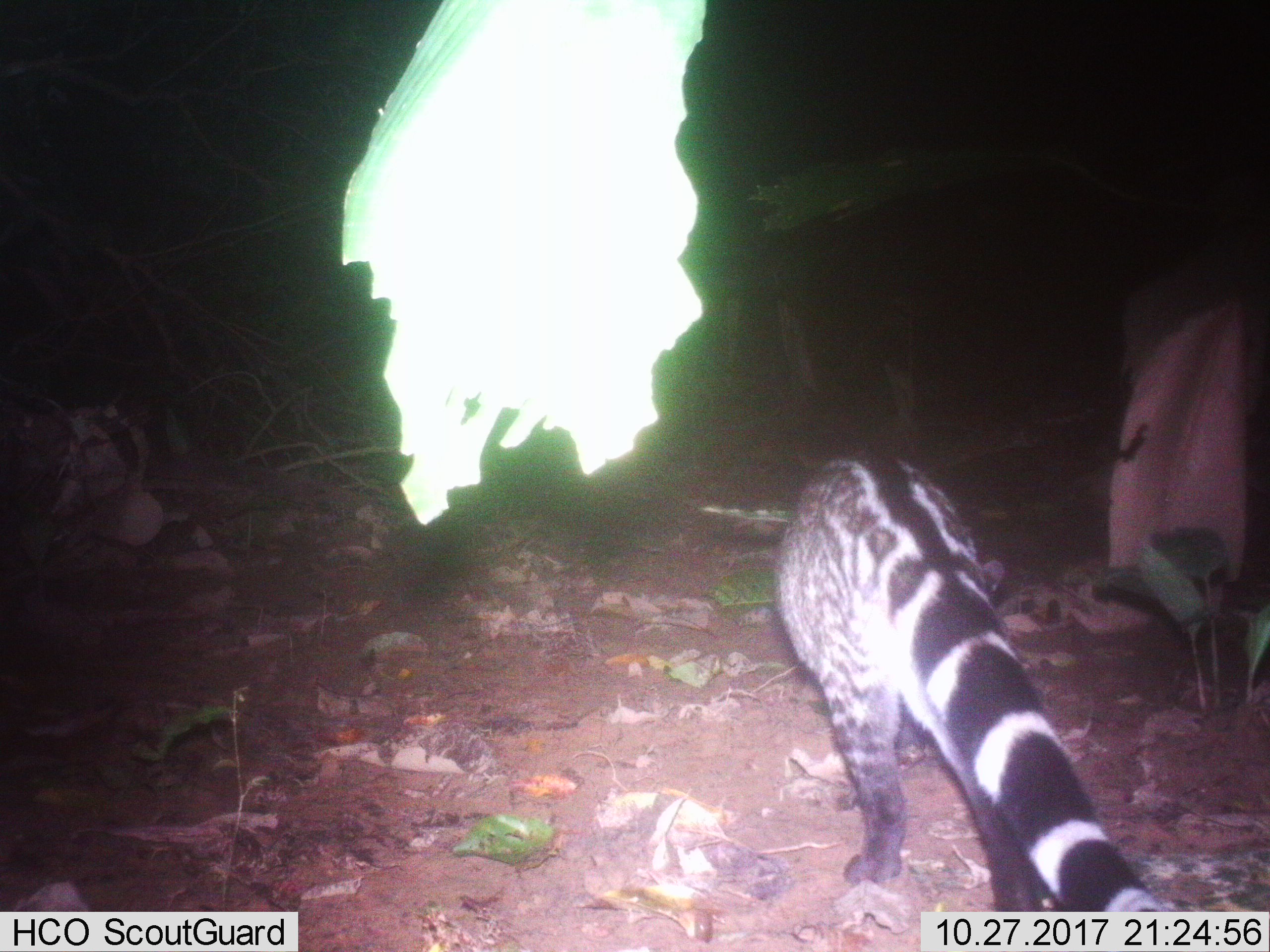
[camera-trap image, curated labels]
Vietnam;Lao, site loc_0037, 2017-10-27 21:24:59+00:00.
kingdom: Animalia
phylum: Chordata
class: Mammalia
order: Carnivora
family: Viverridae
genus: Viverra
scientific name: Viverra zibetha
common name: large indian civet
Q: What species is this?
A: Large indian civet (Viverra zibetha).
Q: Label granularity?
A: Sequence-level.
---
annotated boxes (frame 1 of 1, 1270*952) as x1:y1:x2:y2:
large indian civet: 776:454:1164:911